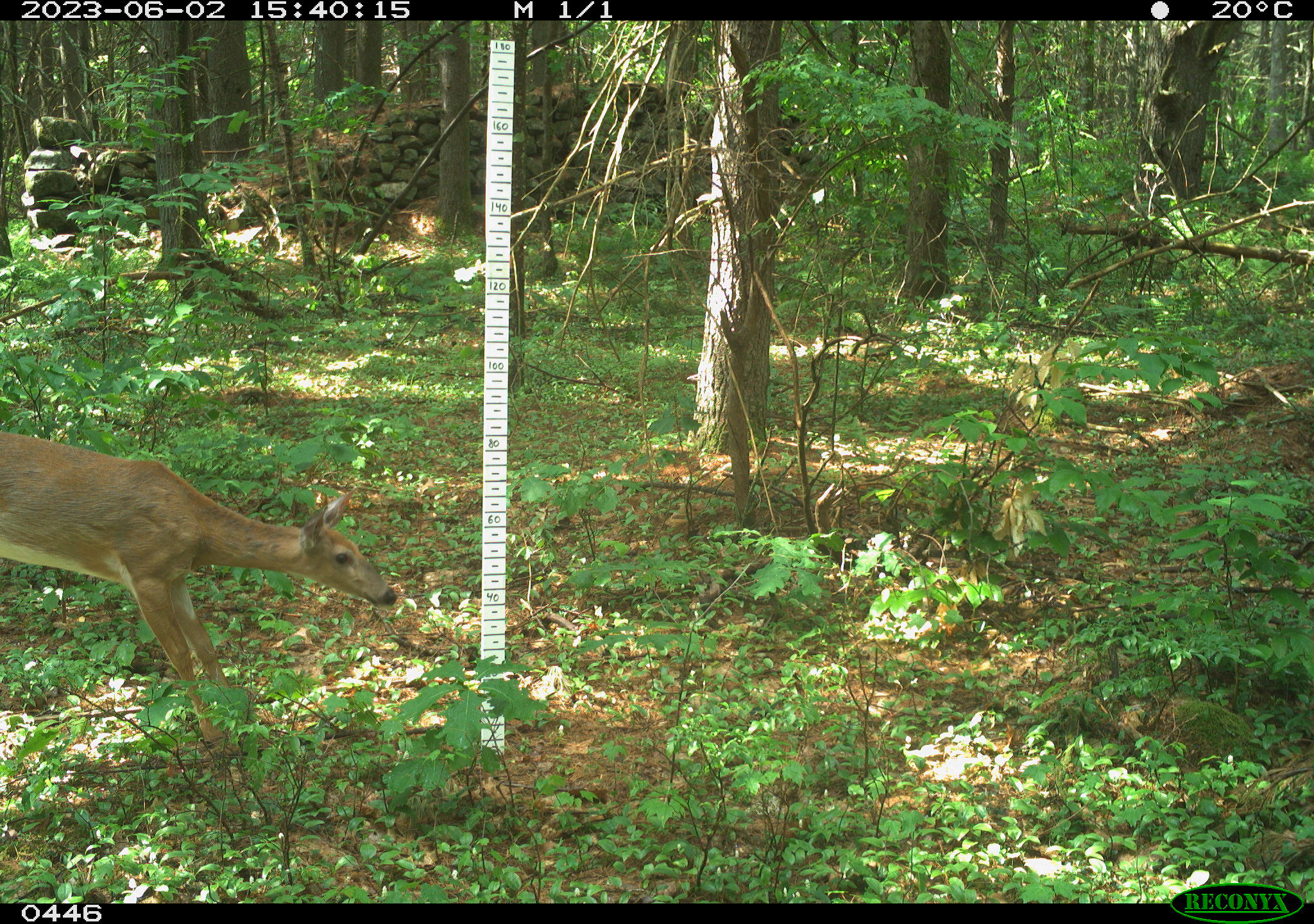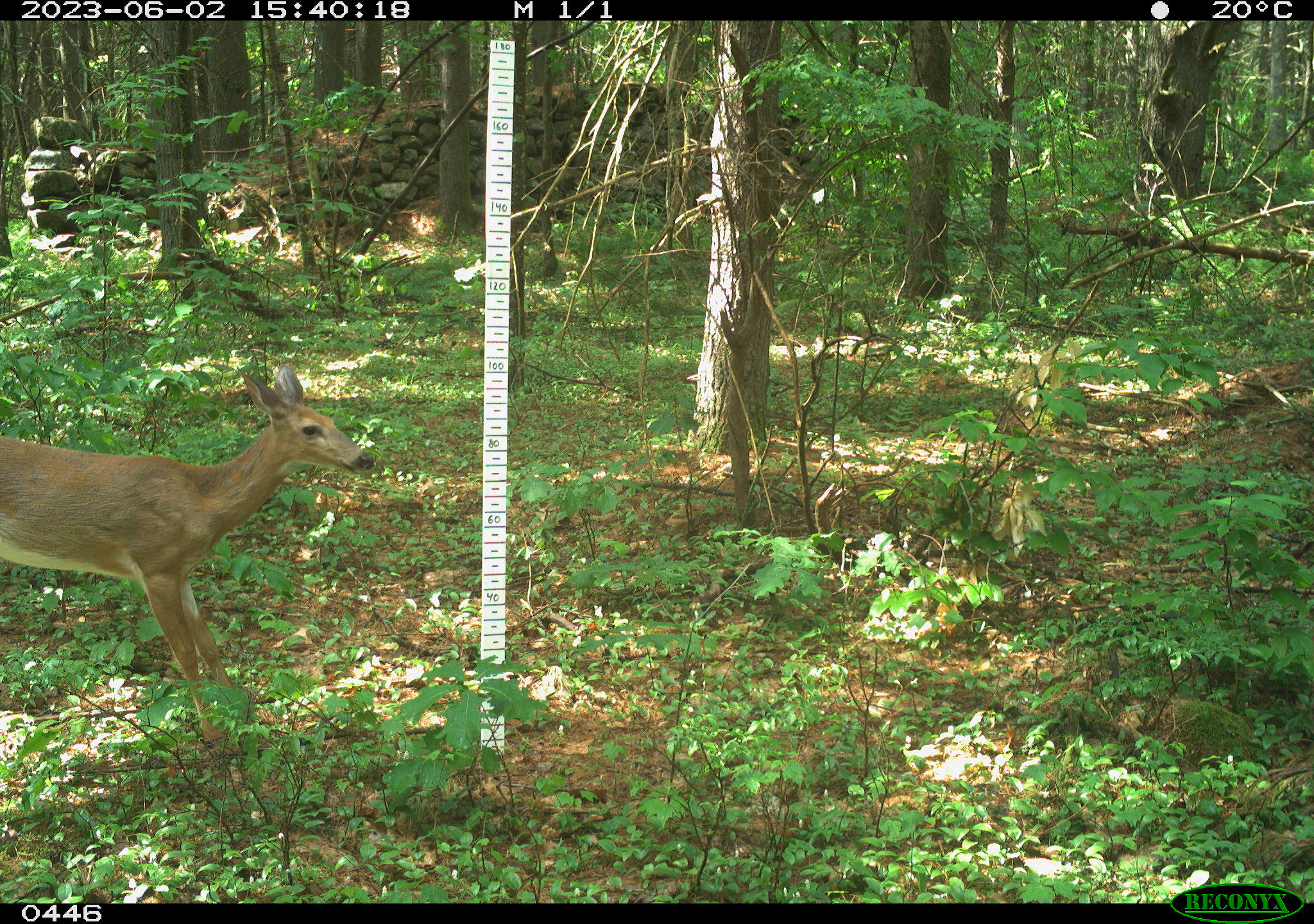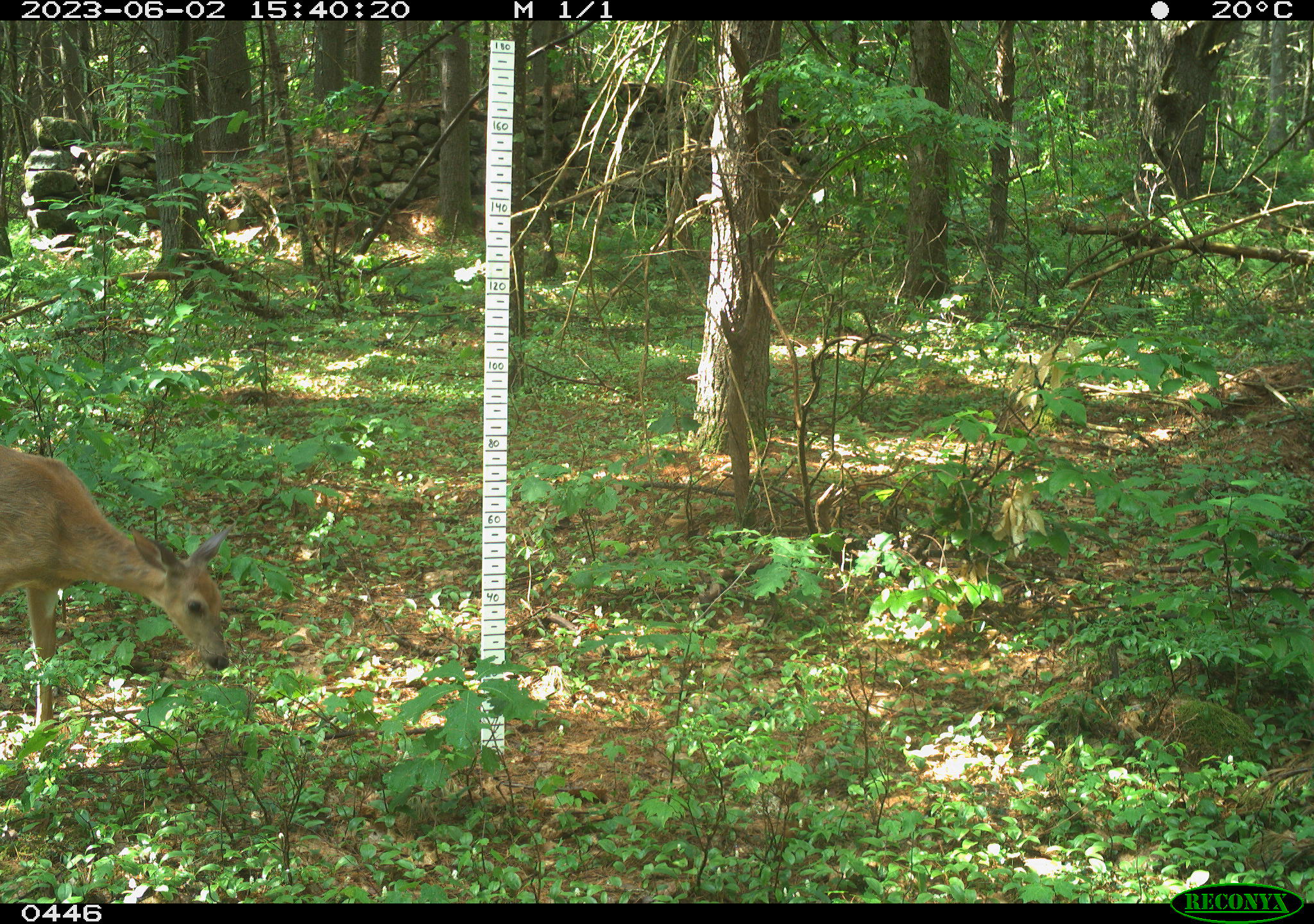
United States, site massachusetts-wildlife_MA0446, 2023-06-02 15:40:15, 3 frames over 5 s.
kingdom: Animalia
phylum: Chordata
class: Mammalia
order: Artiodactyla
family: Cervidae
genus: Odocoileus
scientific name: Odocoileus virginianus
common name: white-tailed deer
White-tailed deer (Odocoileus virginianus).